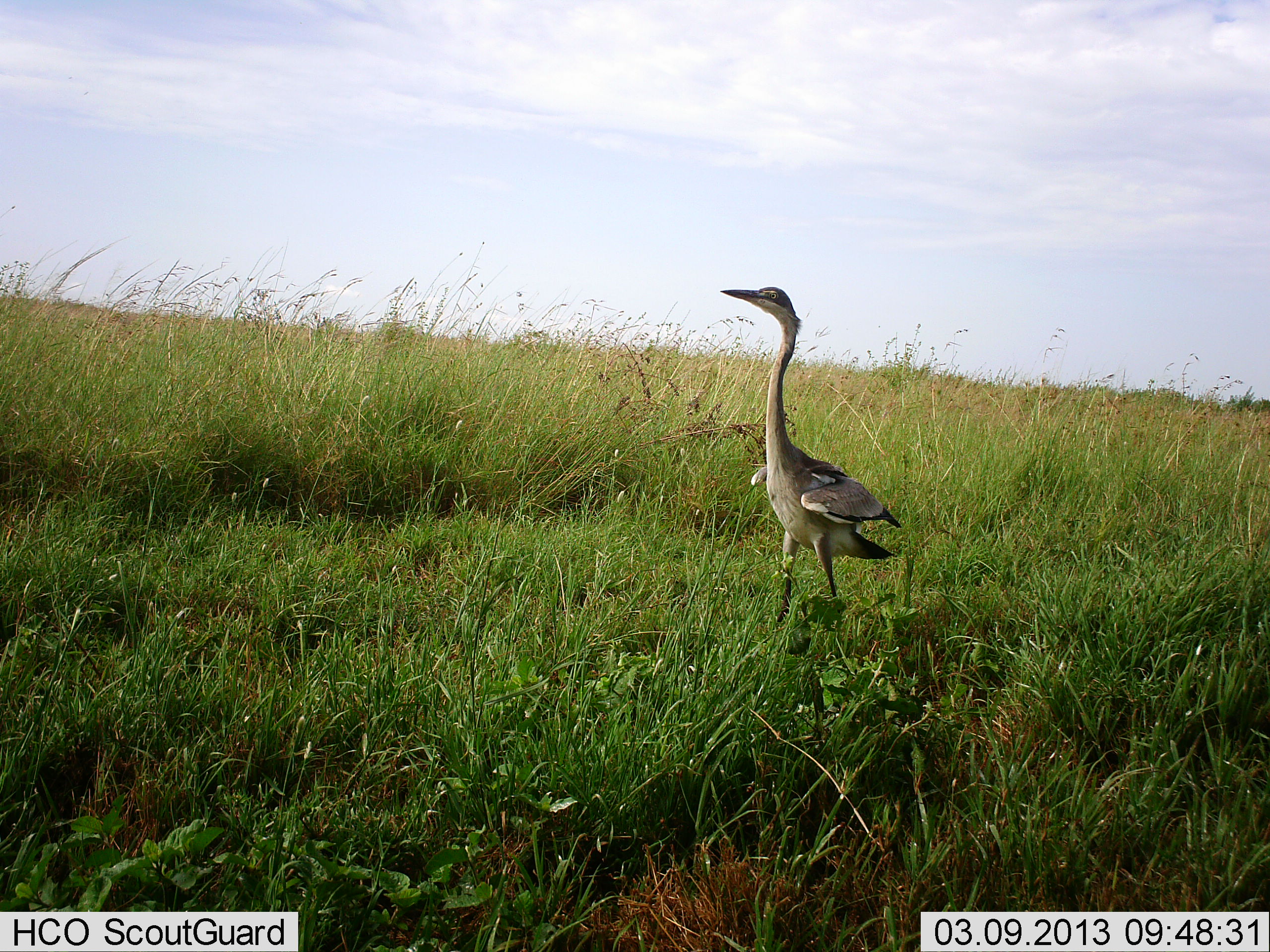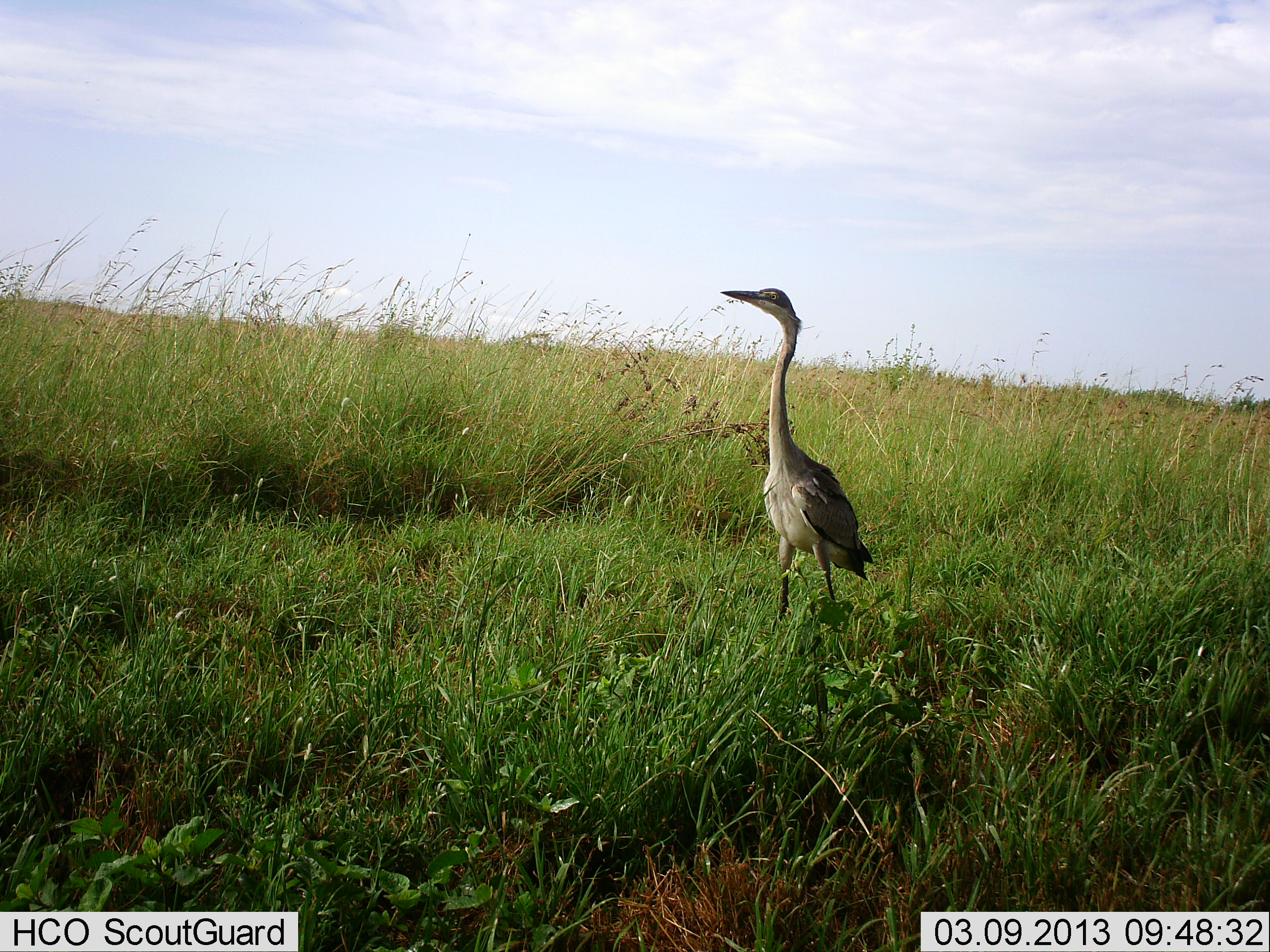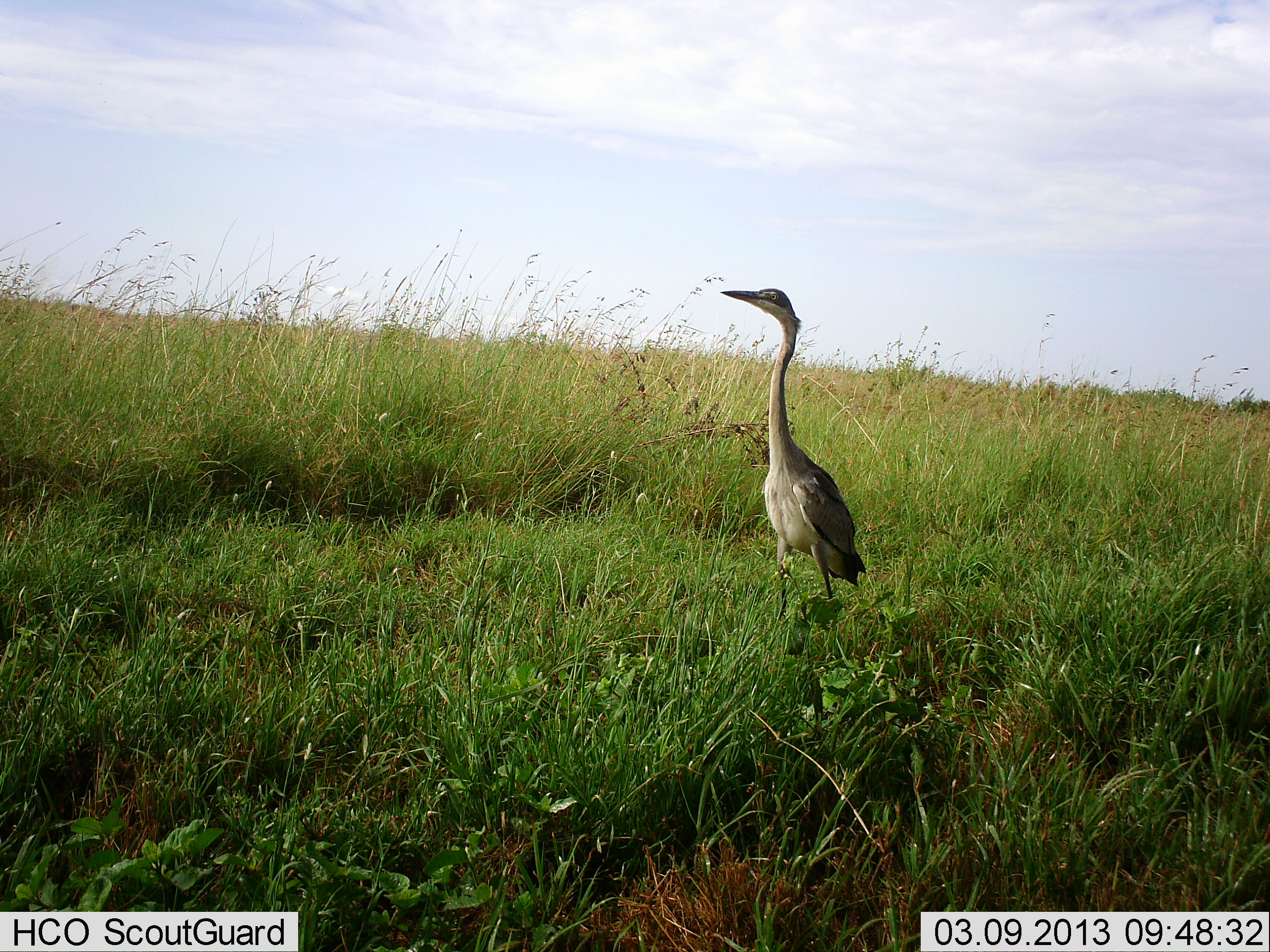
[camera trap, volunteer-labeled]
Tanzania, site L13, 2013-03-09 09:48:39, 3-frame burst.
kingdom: Animalia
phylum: Chordata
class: Aves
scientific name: Aves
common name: bird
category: otherbird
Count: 1.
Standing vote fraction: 95%.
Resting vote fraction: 5%.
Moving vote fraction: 0%.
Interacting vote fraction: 0%.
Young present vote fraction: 0%.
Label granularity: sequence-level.